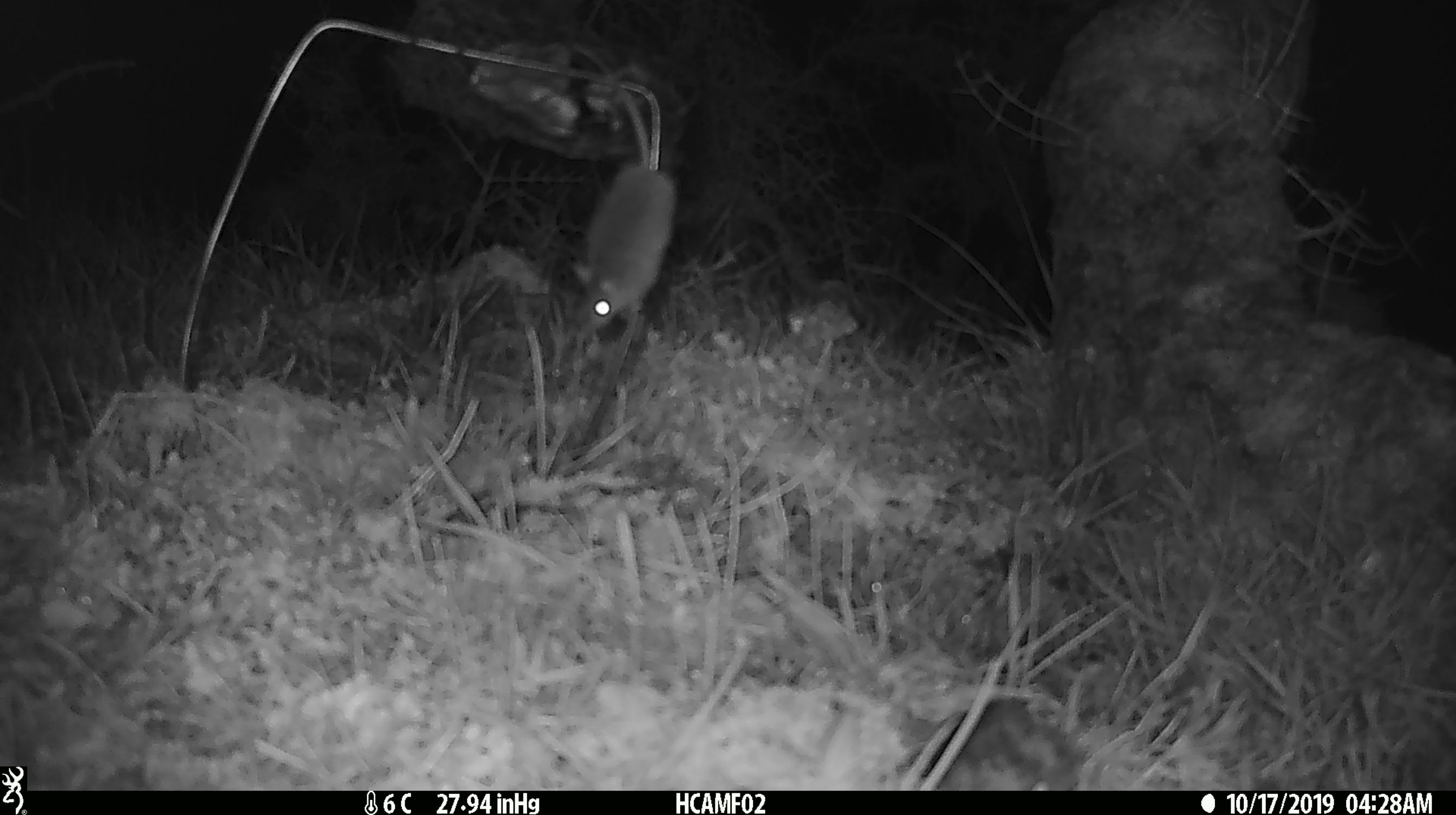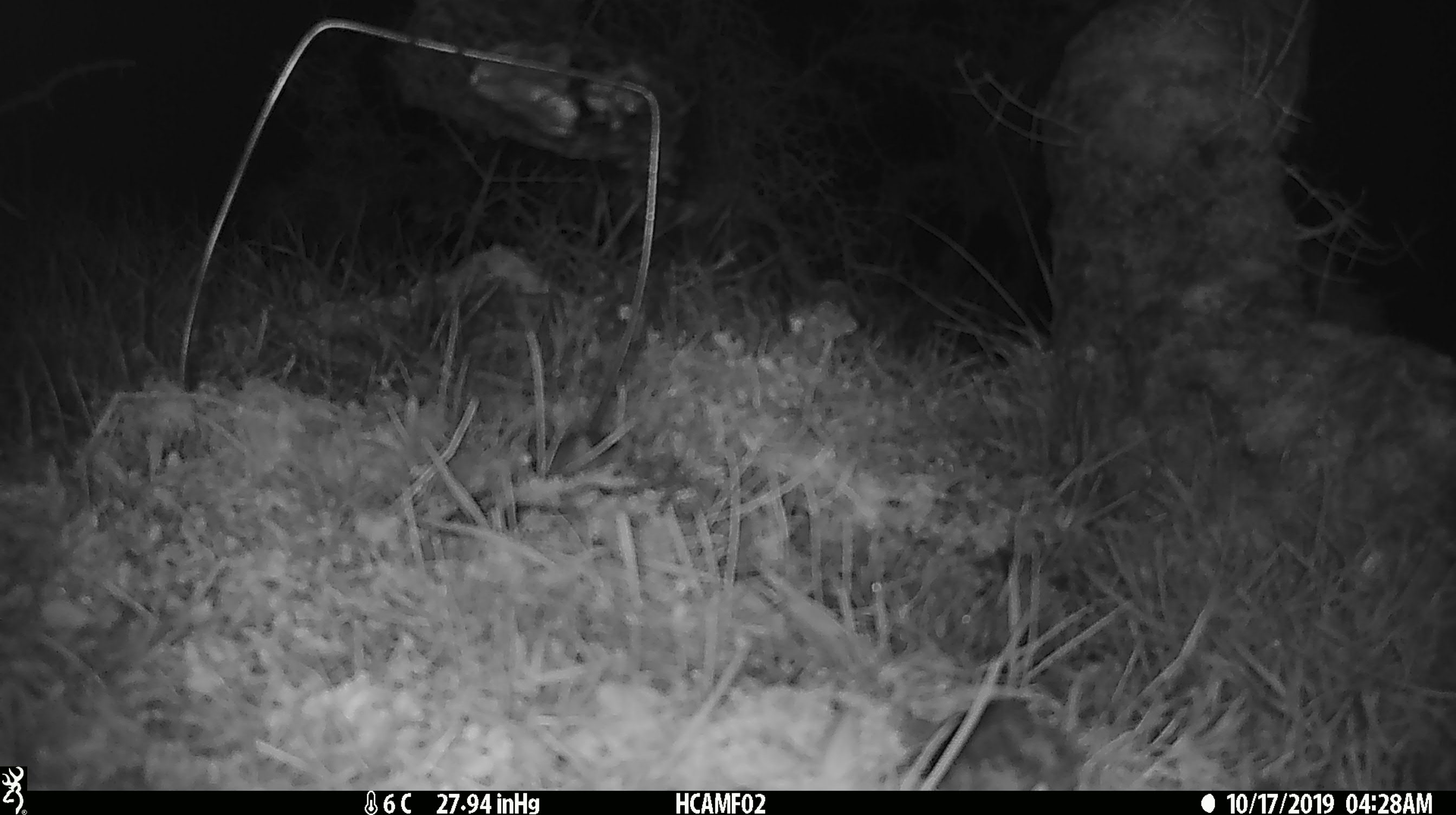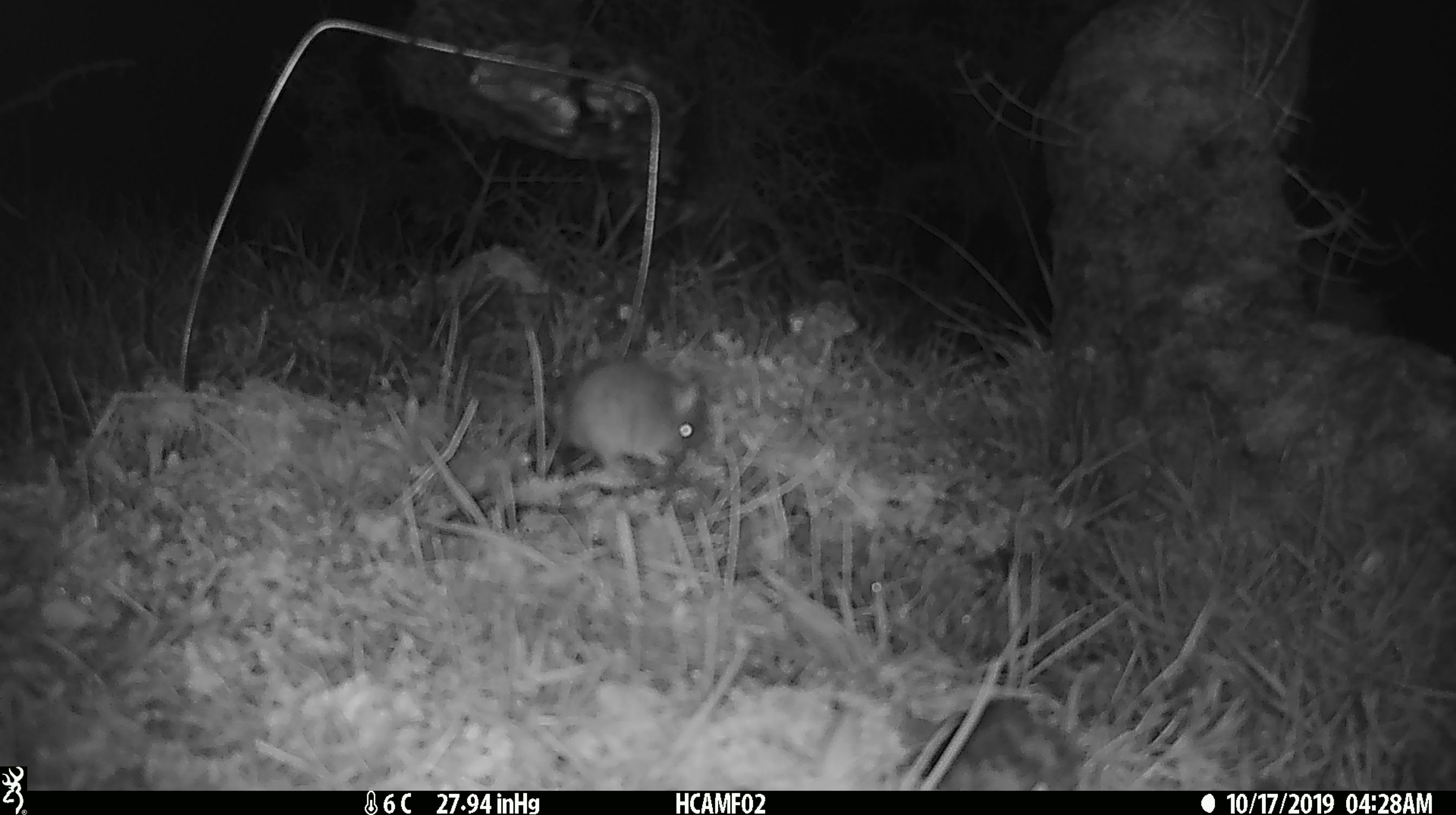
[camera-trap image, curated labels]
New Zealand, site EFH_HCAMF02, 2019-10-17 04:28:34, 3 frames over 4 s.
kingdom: Animalia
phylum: Chordata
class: Mammalia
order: Rodentia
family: Muridae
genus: Mus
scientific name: Mus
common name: mouse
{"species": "mouse (Mus)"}